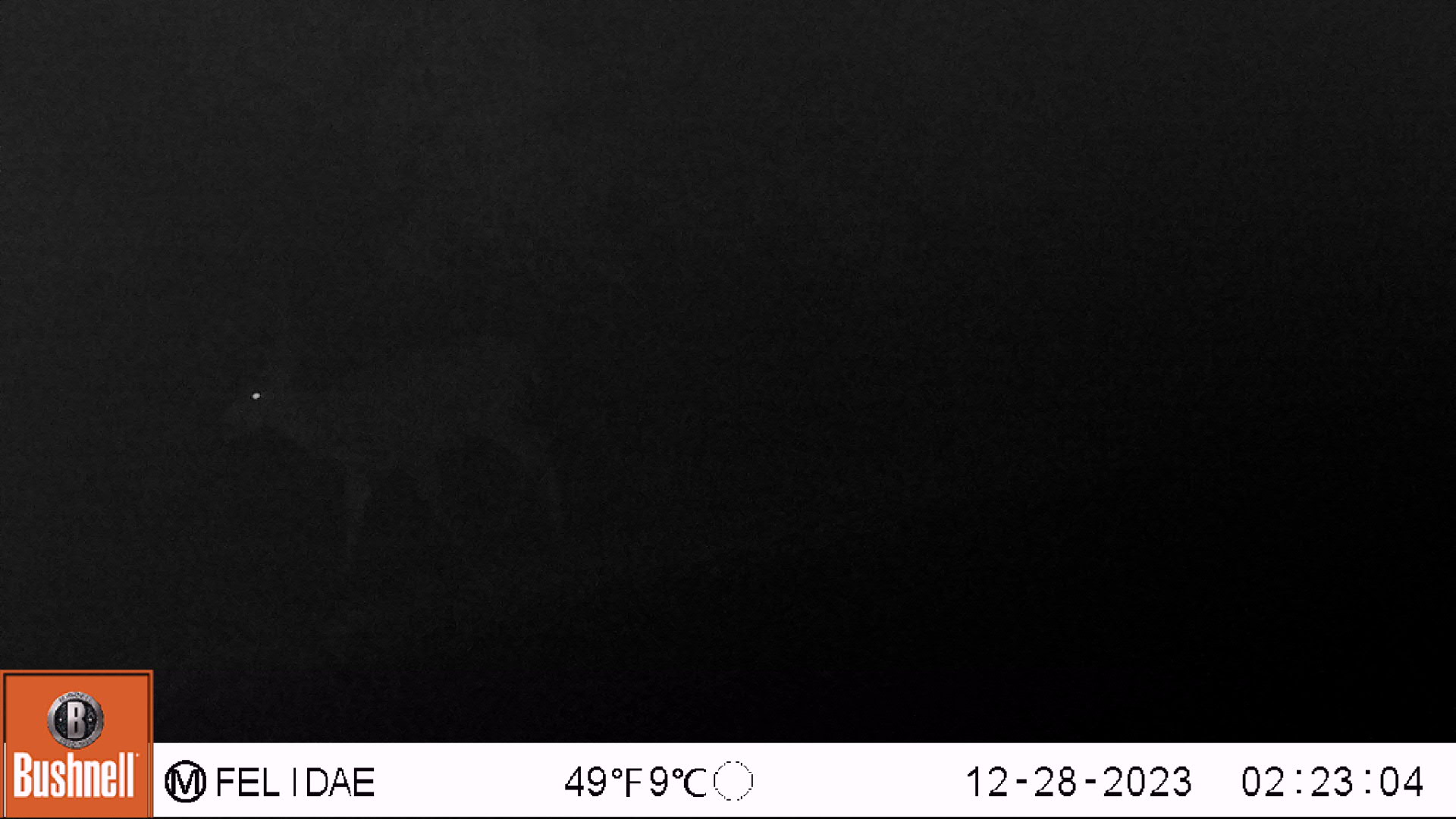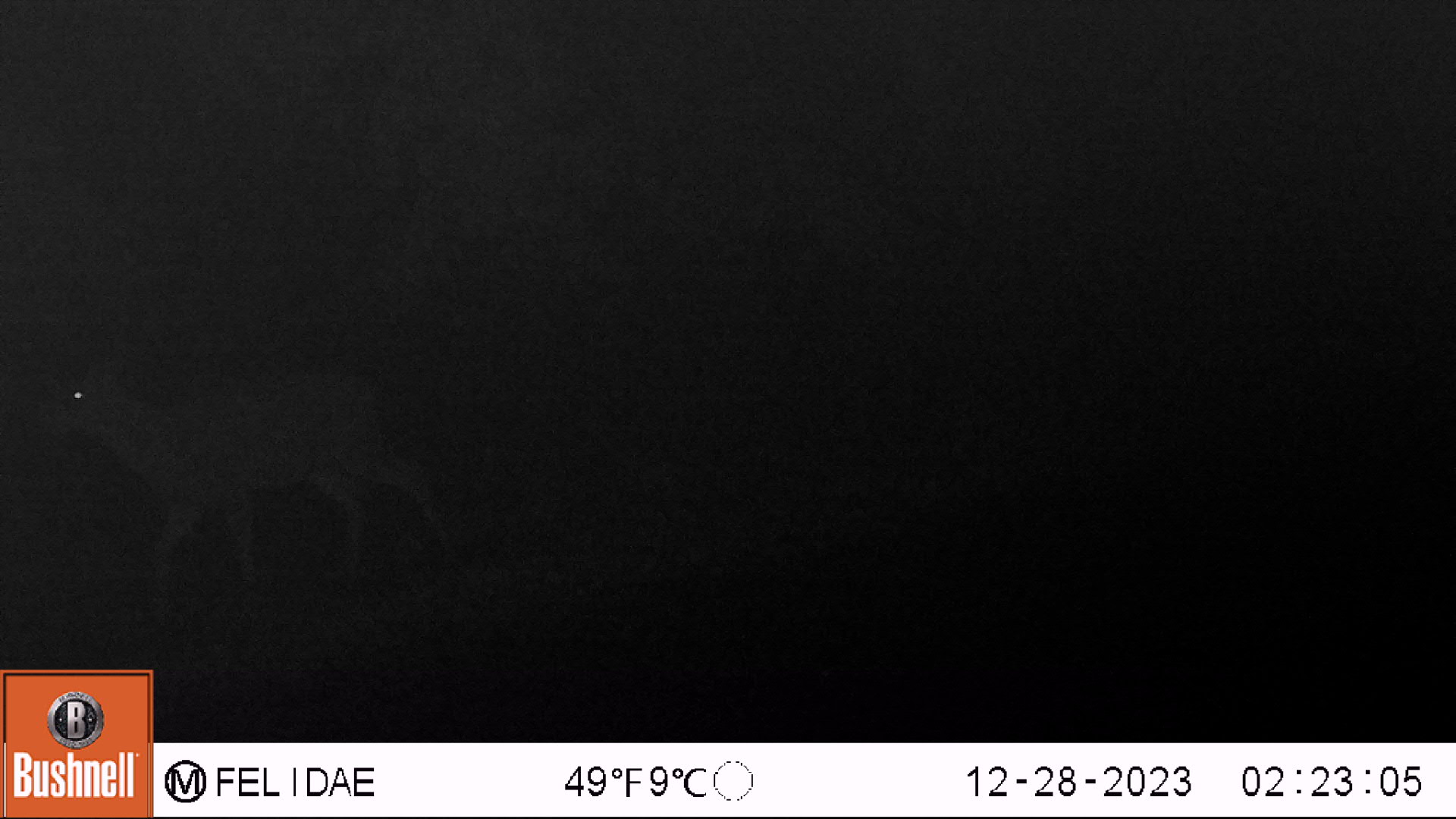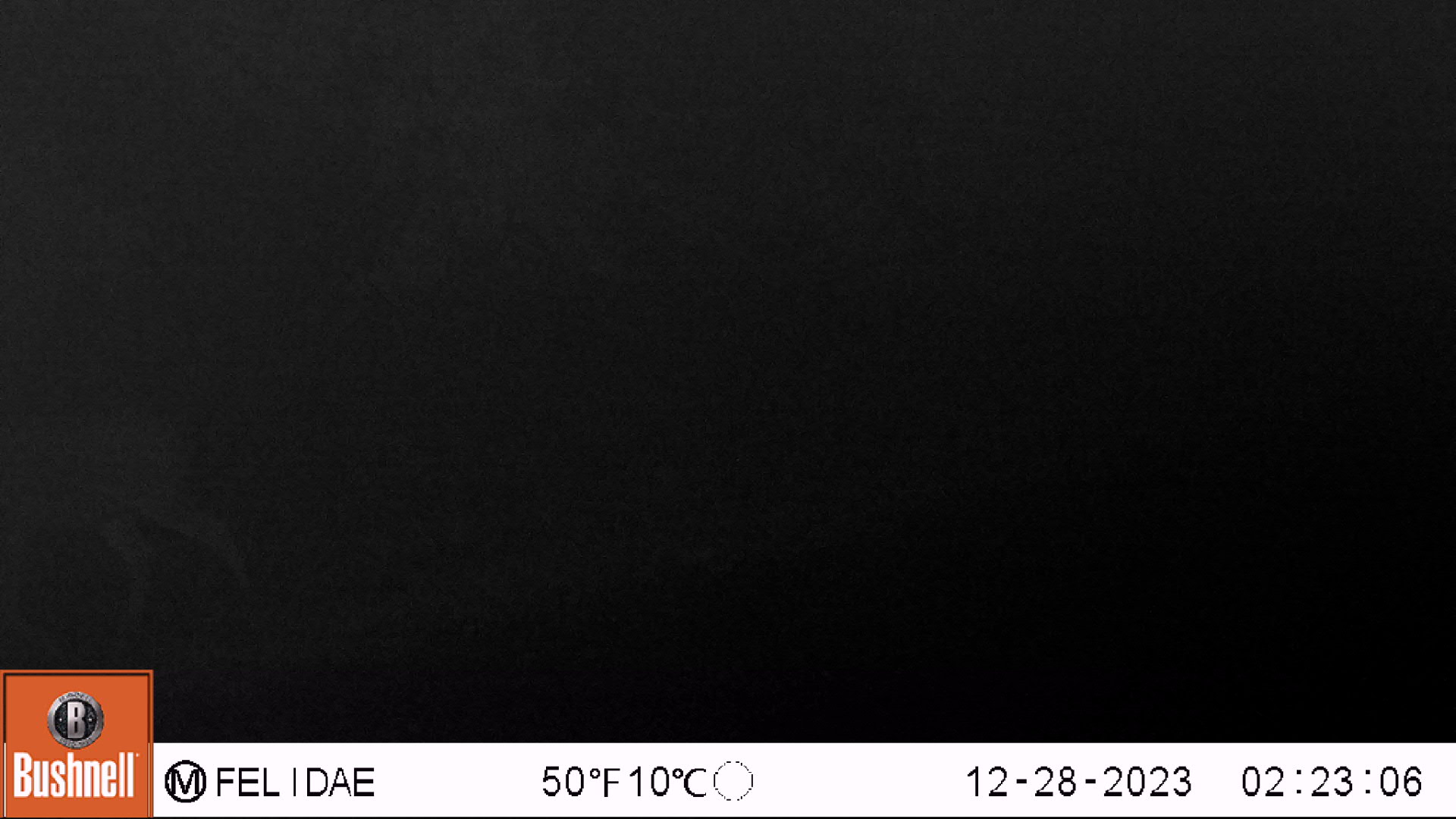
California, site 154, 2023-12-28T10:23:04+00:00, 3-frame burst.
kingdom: Animalia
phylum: Chordata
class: Mammalia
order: Artiodactyla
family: Cervidae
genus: Odocoileus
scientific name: Odocoileus hemionus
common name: mule deer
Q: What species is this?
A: Mule deer (Odocoileus hemionus).